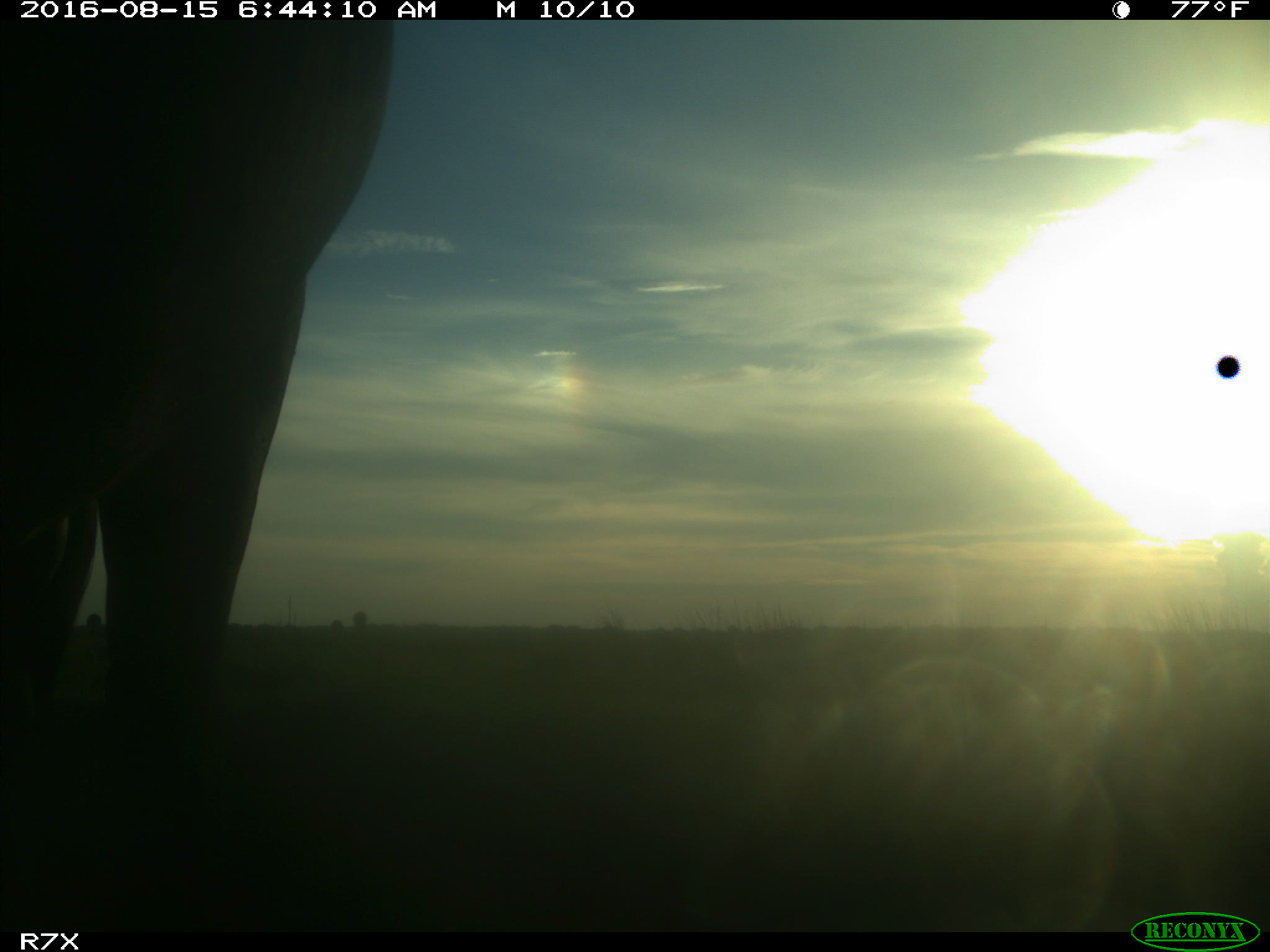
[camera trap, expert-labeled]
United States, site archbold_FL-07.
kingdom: Animalia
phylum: Chordata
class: Mammalia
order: Artiodactyla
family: Bovidae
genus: Bos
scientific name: Bos taurus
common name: domestic cow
Bos taurus (domestic cow).